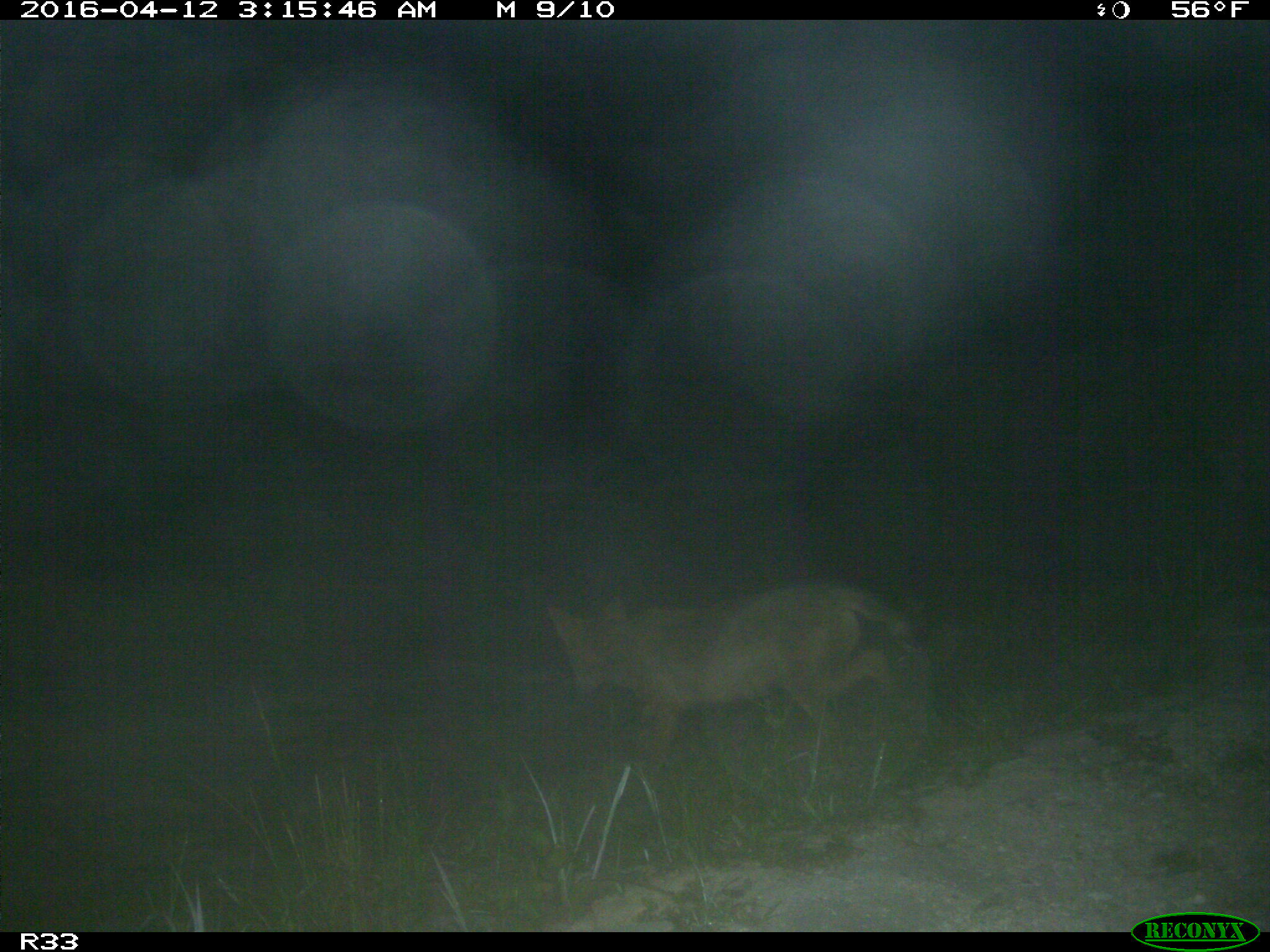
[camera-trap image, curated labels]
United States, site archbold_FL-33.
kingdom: Animalia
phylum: Chordata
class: Mammalia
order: Carnivora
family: Canidae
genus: Canis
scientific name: Canis latrans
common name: coyote